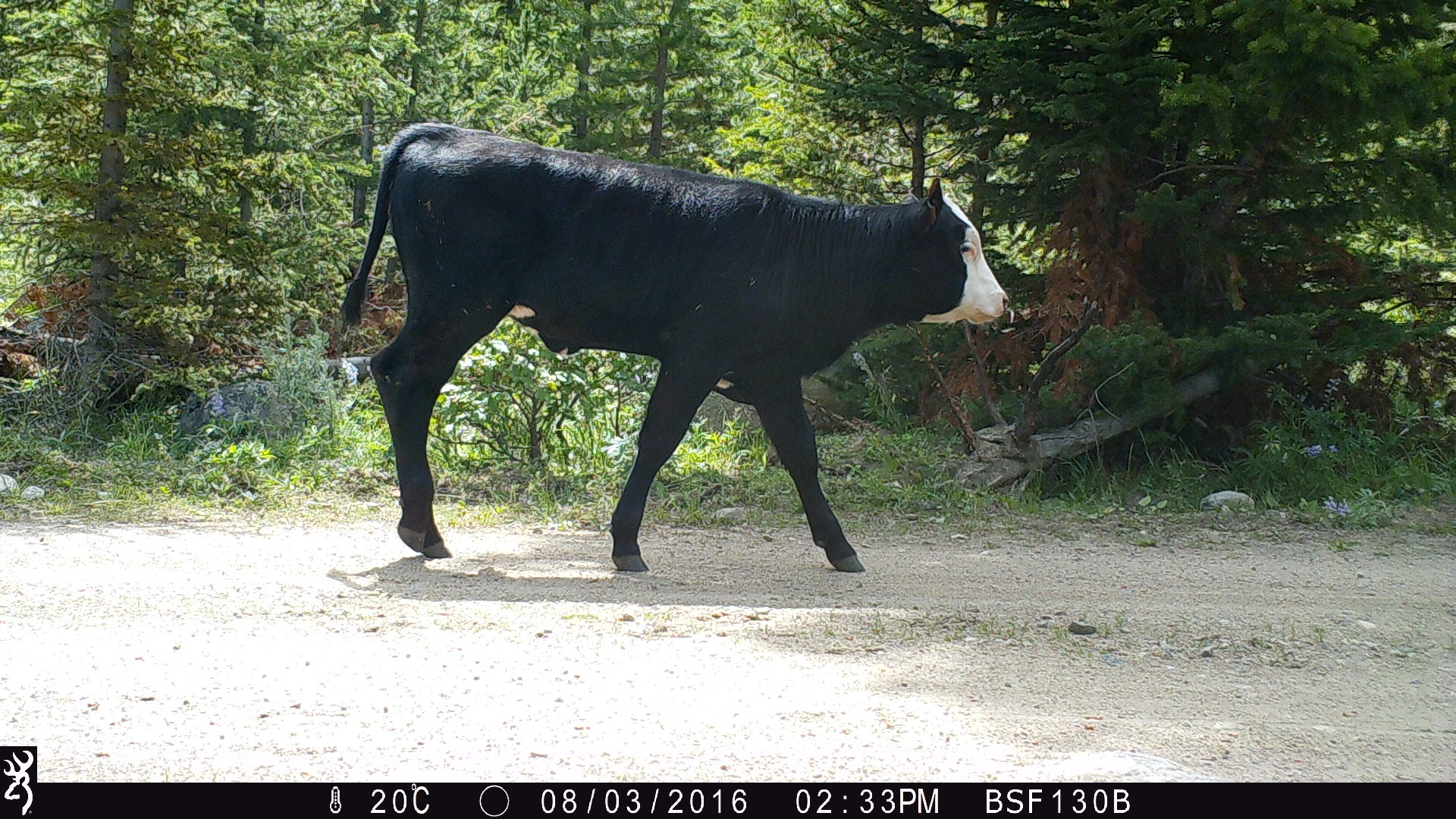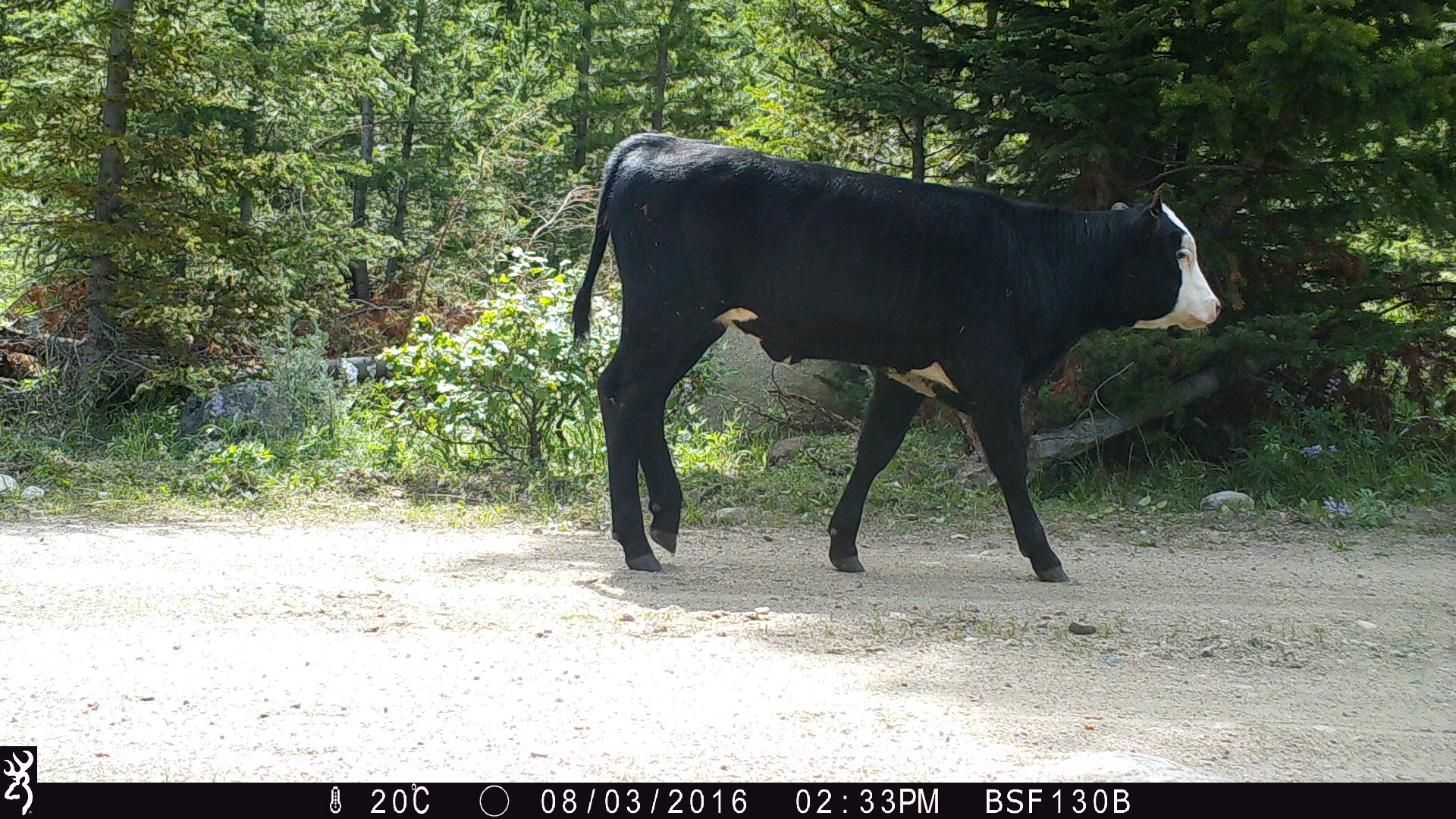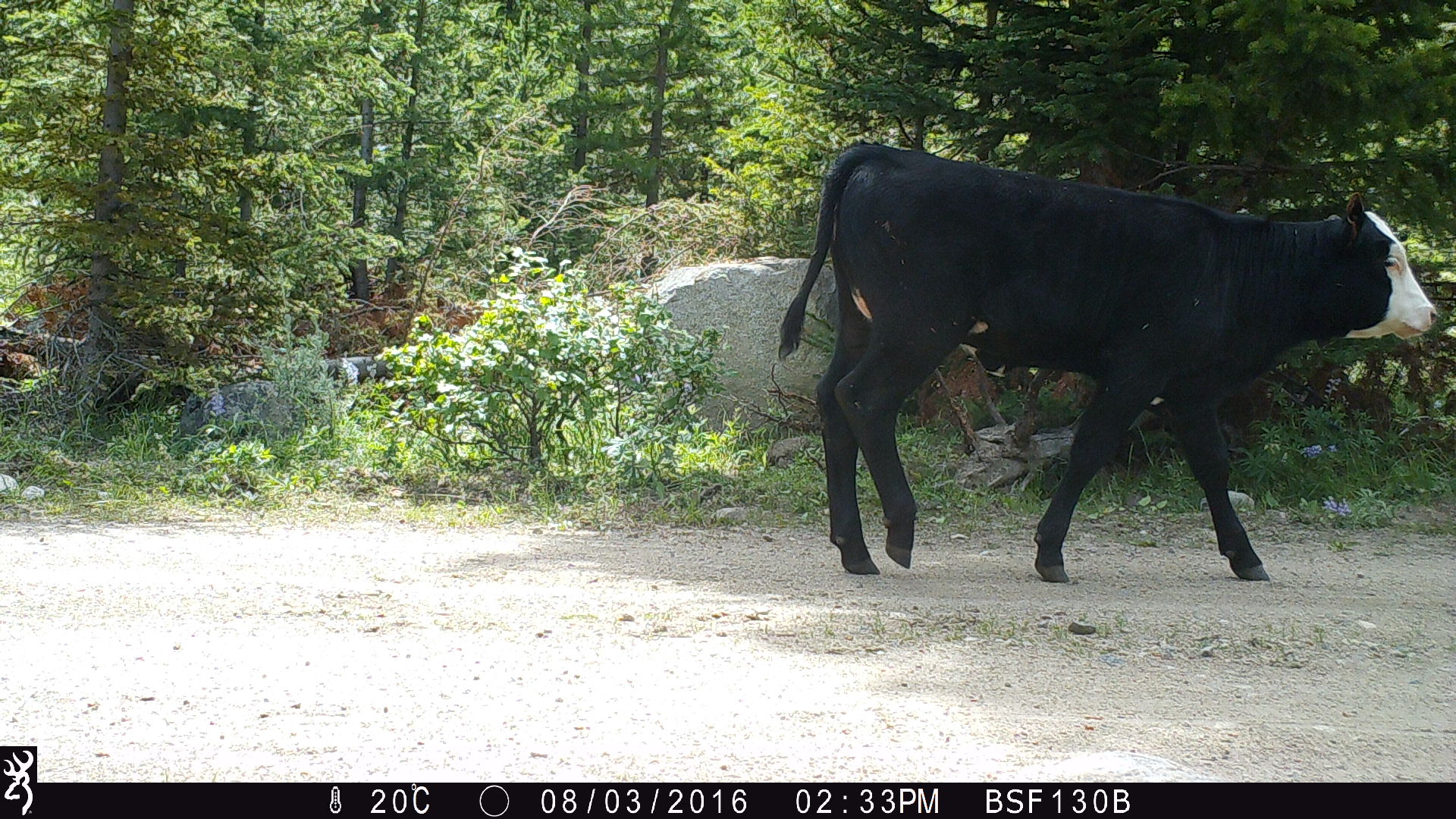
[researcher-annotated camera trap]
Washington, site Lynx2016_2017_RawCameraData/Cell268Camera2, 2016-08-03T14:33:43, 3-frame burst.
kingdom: Animalia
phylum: Chordata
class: Mammalia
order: Artiodactyla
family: Bovidae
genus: Bos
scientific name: Bos taurus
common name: domestic cattle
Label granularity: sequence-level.